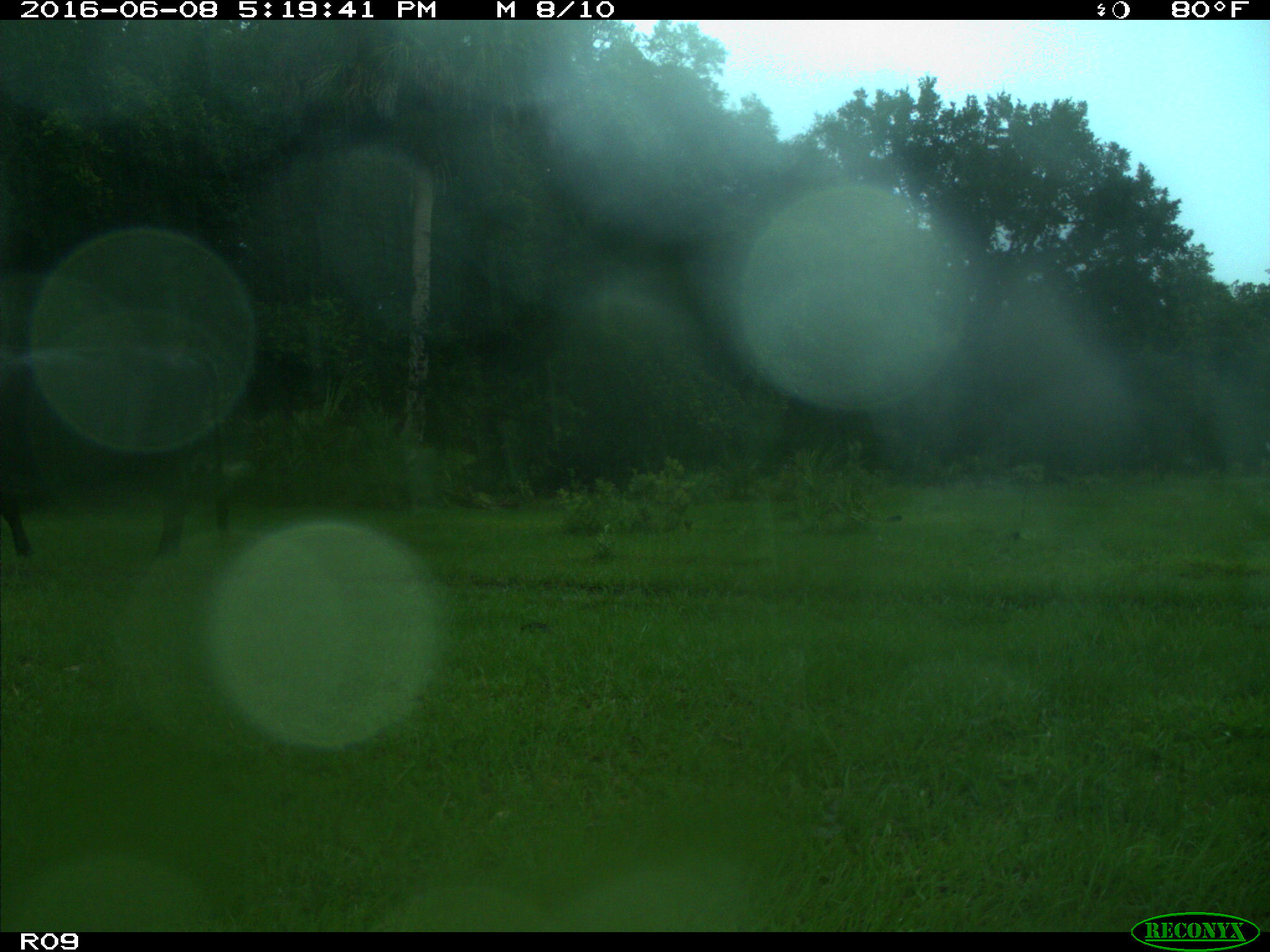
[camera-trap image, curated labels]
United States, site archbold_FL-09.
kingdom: Animalia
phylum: Chordata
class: Mammalia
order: Artiodactyla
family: Bovidae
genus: Bos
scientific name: Bos taurus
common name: domestic cow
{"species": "Bos taurus (domestic cow)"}